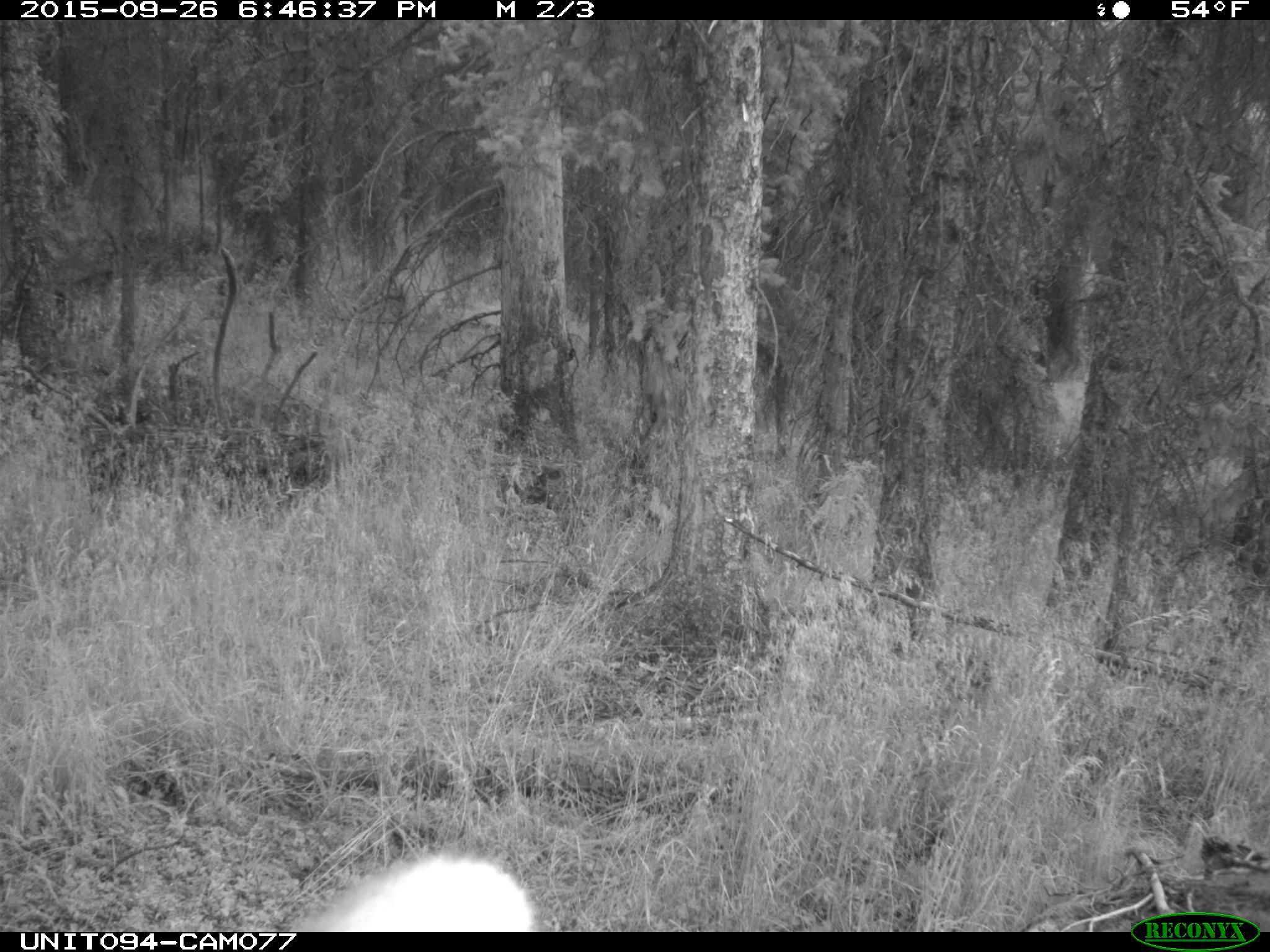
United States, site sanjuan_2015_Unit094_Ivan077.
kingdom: Animalia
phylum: Chordata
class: Mammalia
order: Artiodactyla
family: Cervidae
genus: Cervus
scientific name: Cervus elaphus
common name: red deer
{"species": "Cervus elaphus (red deer)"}